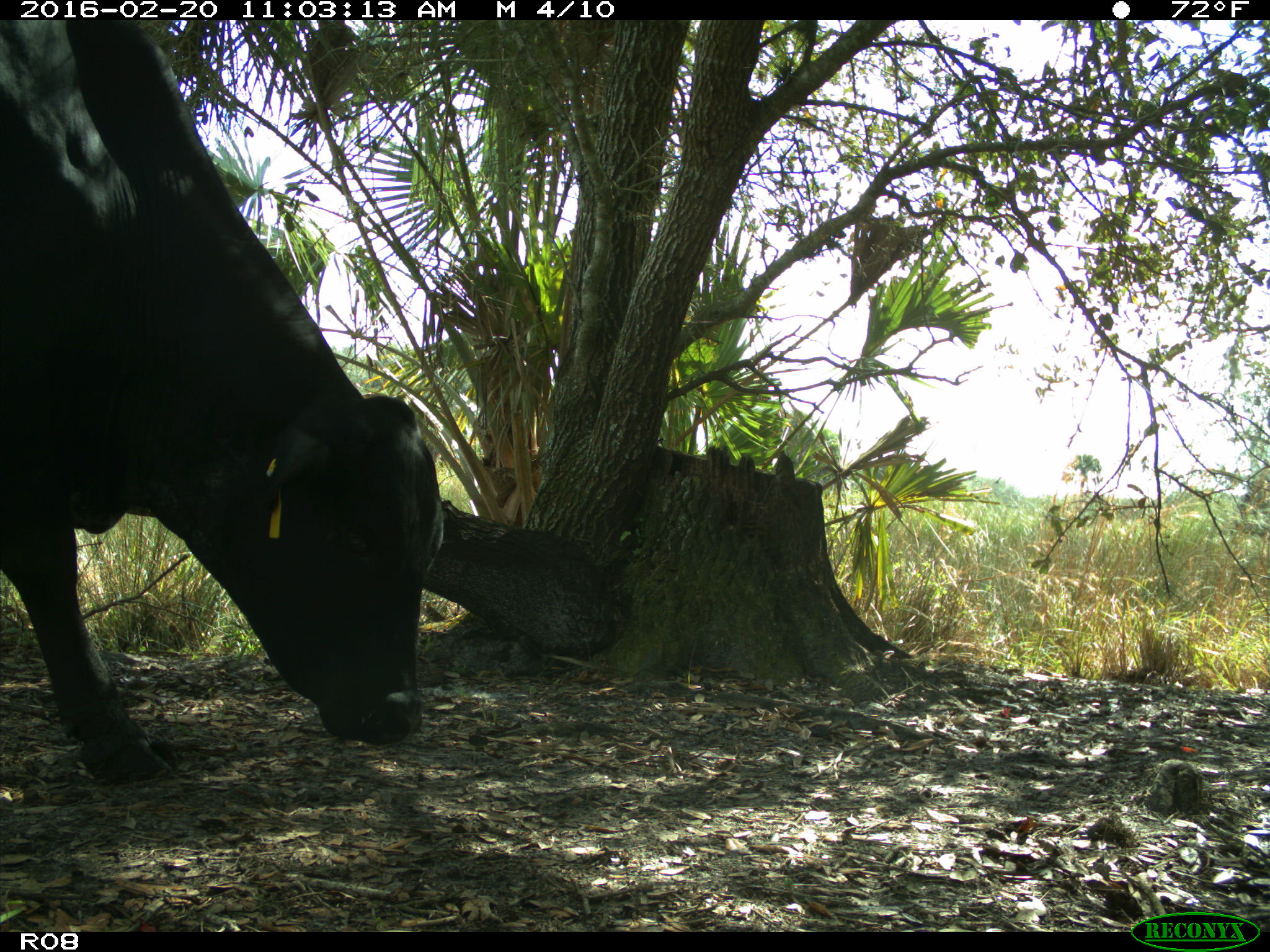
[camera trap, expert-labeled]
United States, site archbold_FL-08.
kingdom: Animalia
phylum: Chordata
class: Mammalia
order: Artiodactyla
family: Bovidae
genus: Bos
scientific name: Bos taurus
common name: domestic cow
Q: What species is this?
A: Bos taurus (domestic cow).